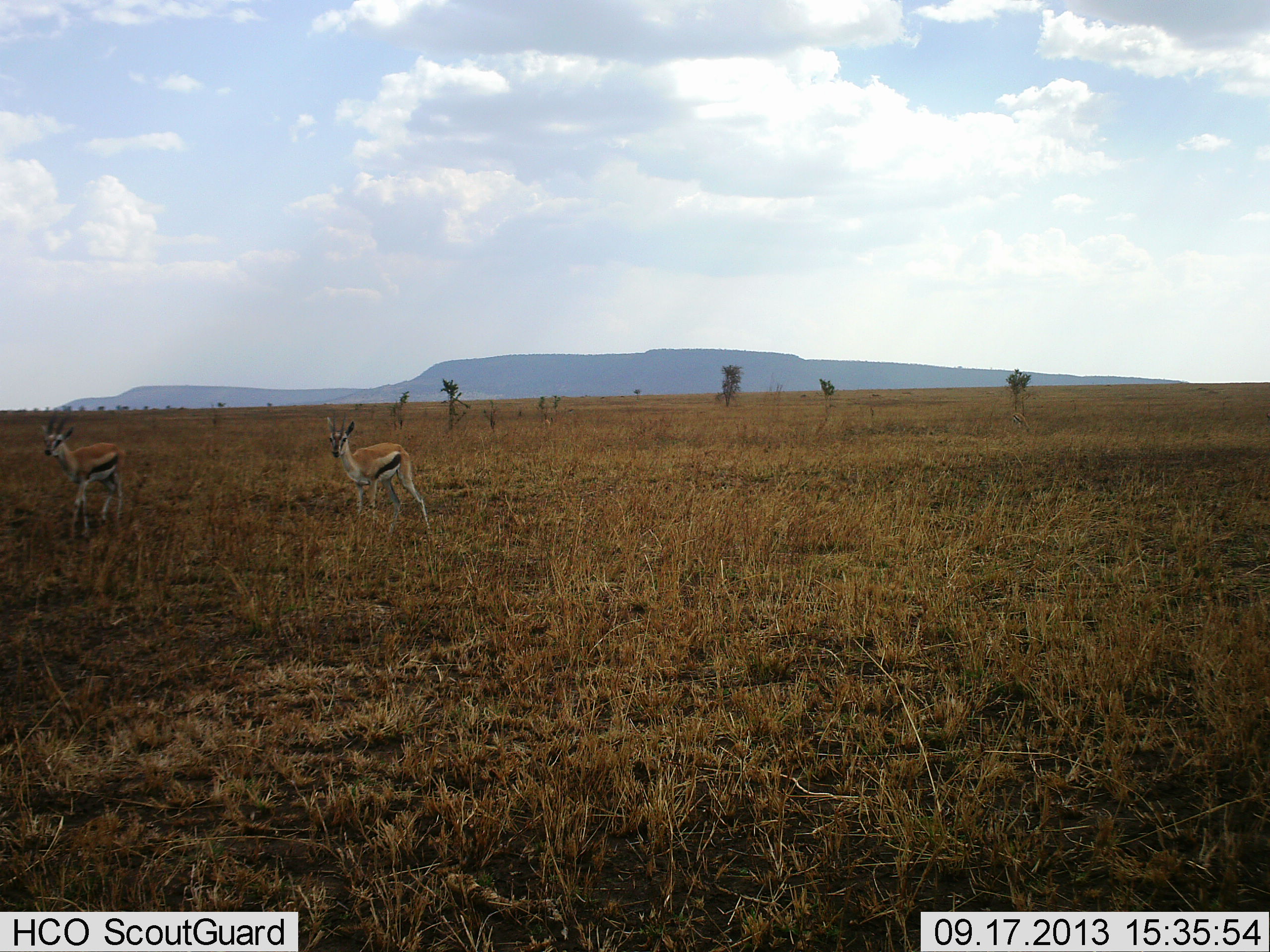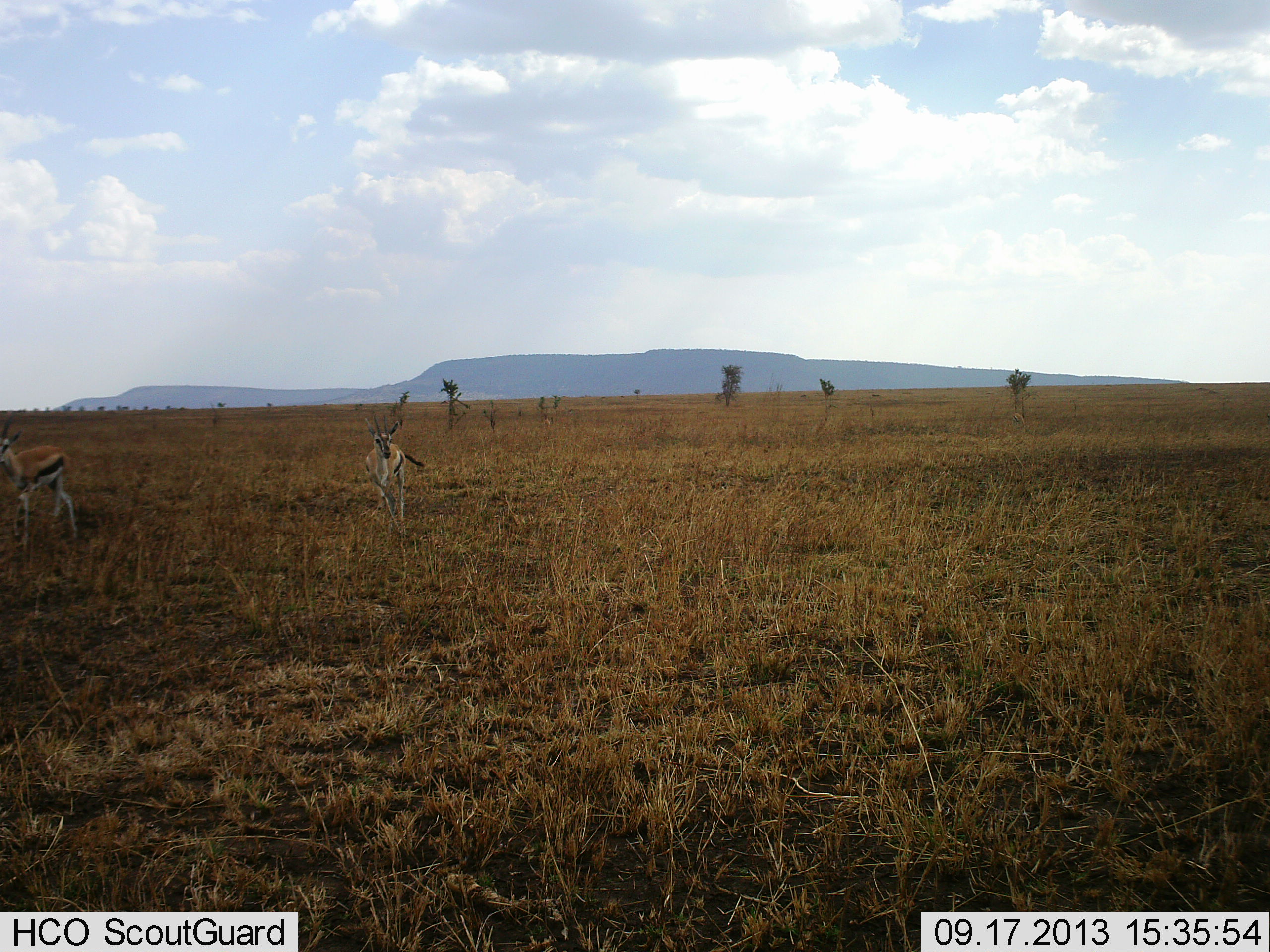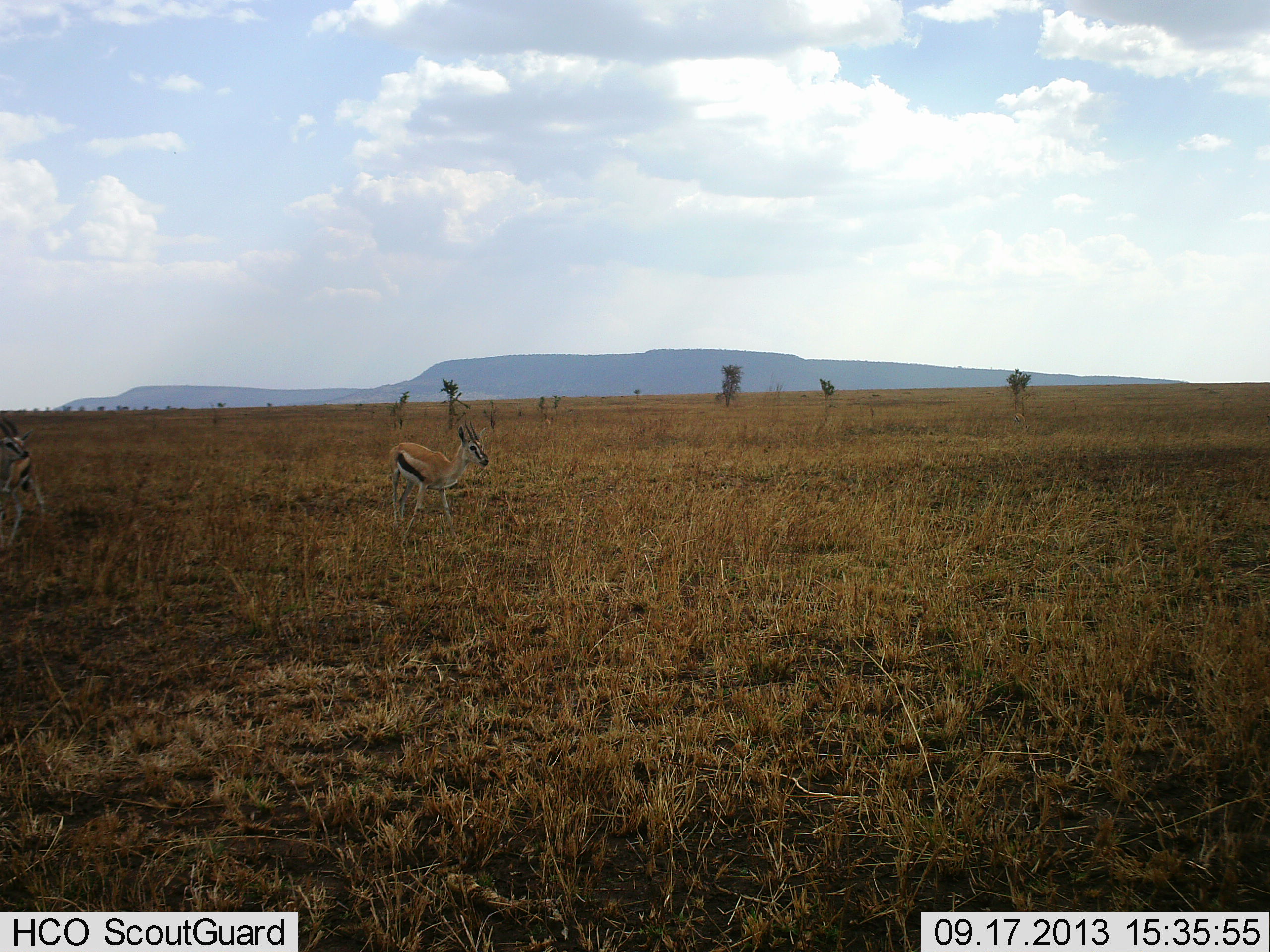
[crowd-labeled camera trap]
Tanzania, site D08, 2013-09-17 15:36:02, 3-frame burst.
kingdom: Animalia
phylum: Chordata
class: Mammalia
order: Artiodactyla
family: Bovidae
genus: Eudorcas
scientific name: Eudorcas thomsonii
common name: thomson's gazelle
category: gazellethomsons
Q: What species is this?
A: Gazellethomsons (thomson's gazelle) (Eudorcas thomsonii).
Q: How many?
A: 2.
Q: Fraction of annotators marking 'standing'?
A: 12%.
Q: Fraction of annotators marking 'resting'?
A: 0%.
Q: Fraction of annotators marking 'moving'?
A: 91%.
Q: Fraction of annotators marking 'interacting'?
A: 0%.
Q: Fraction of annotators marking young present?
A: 0%.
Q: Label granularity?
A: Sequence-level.